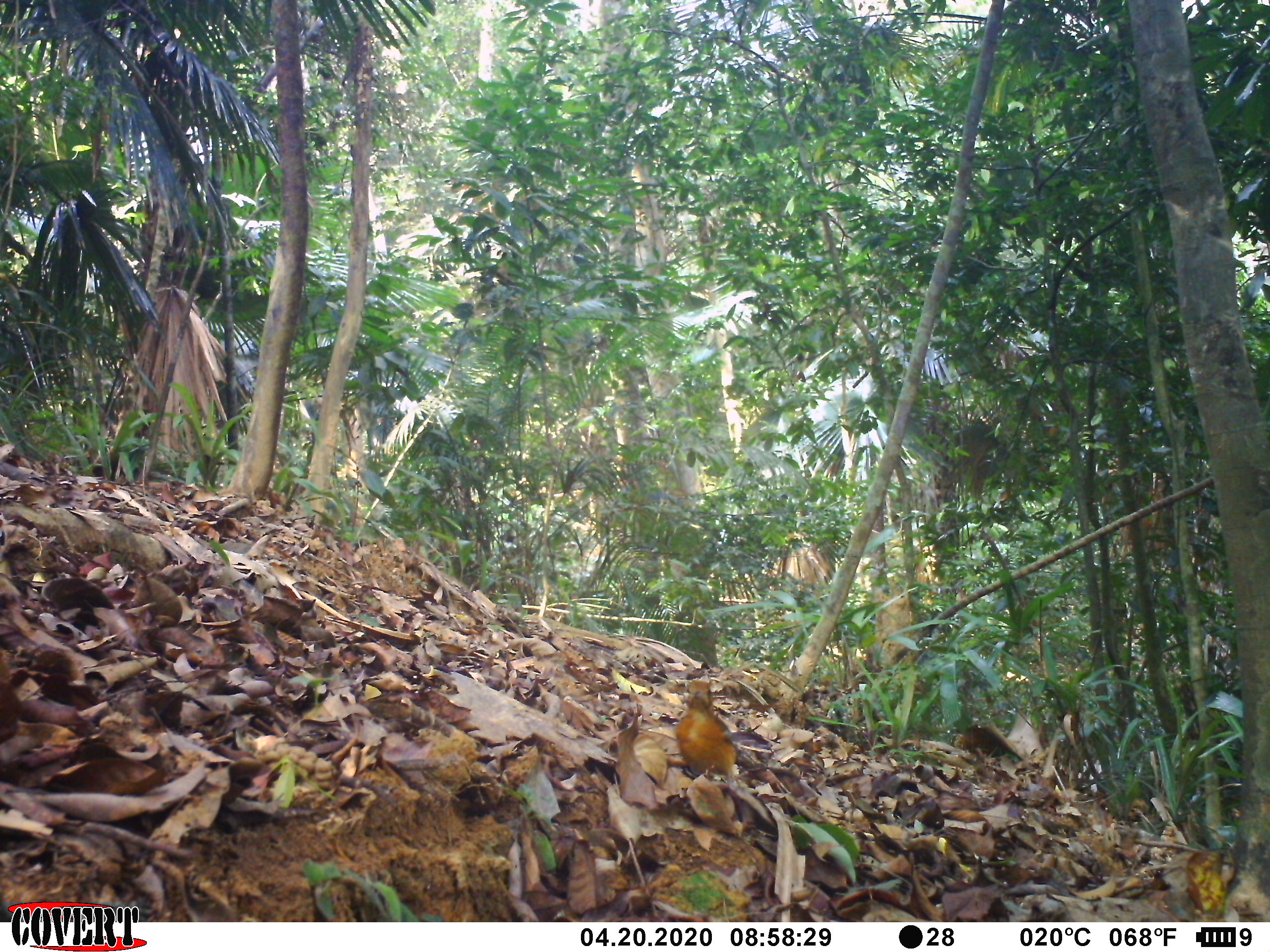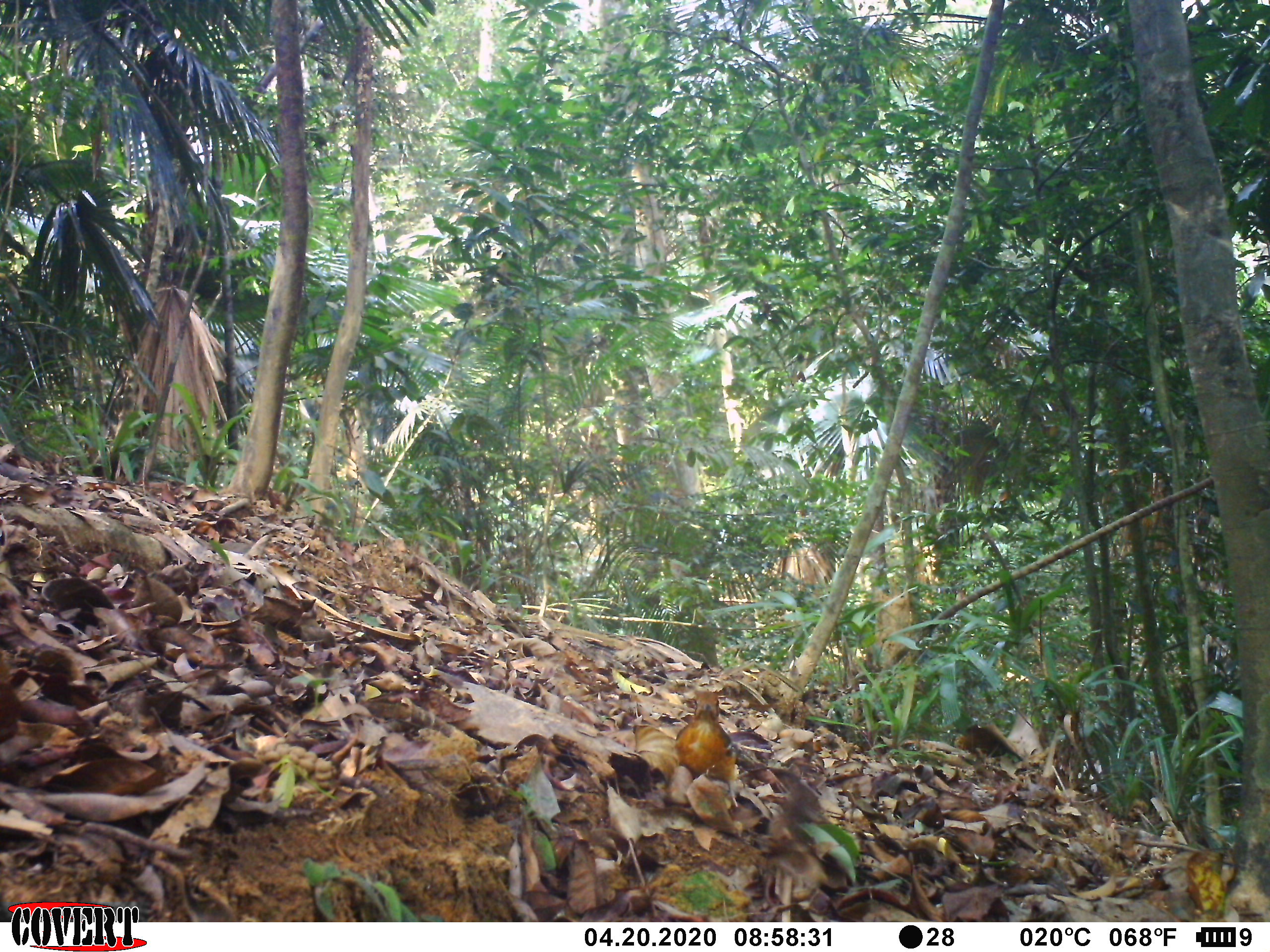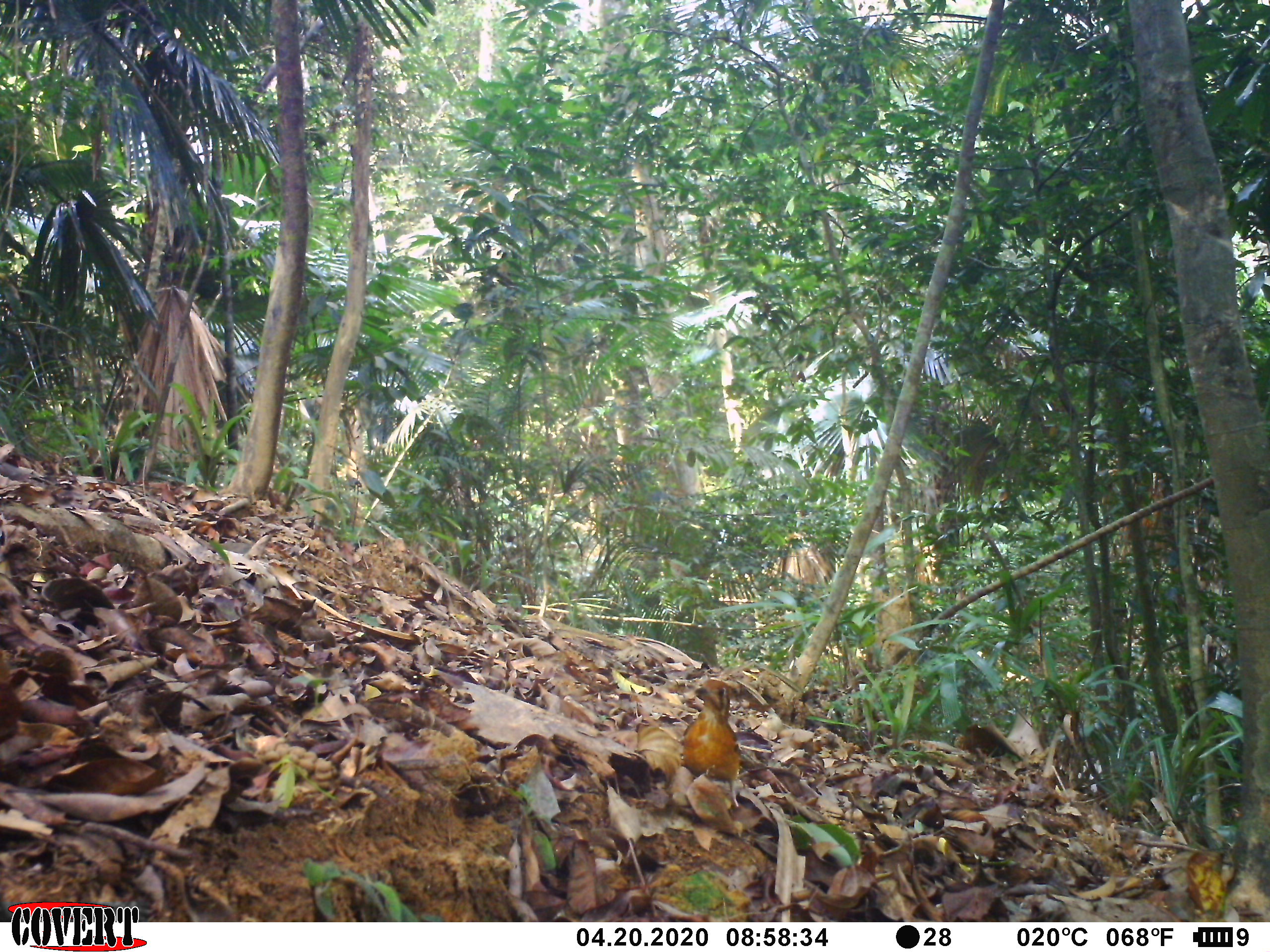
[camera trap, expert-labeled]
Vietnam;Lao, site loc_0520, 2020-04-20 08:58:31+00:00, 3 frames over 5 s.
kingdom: Animalia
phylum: Chordata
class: Aves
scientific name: Aves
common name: bird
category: unidentified bird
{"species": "unidentified bird (bird) (Aves)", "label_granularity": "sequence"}